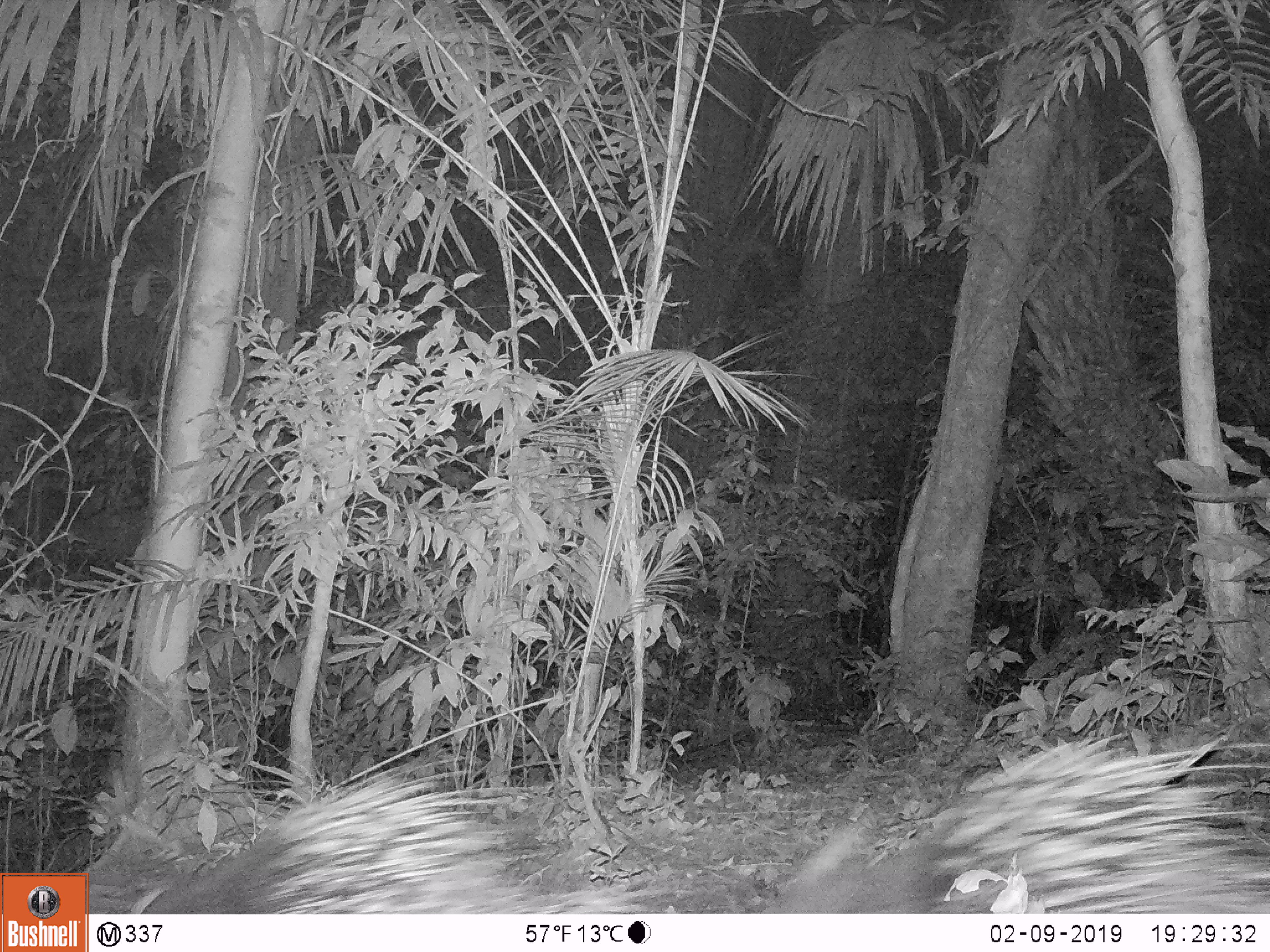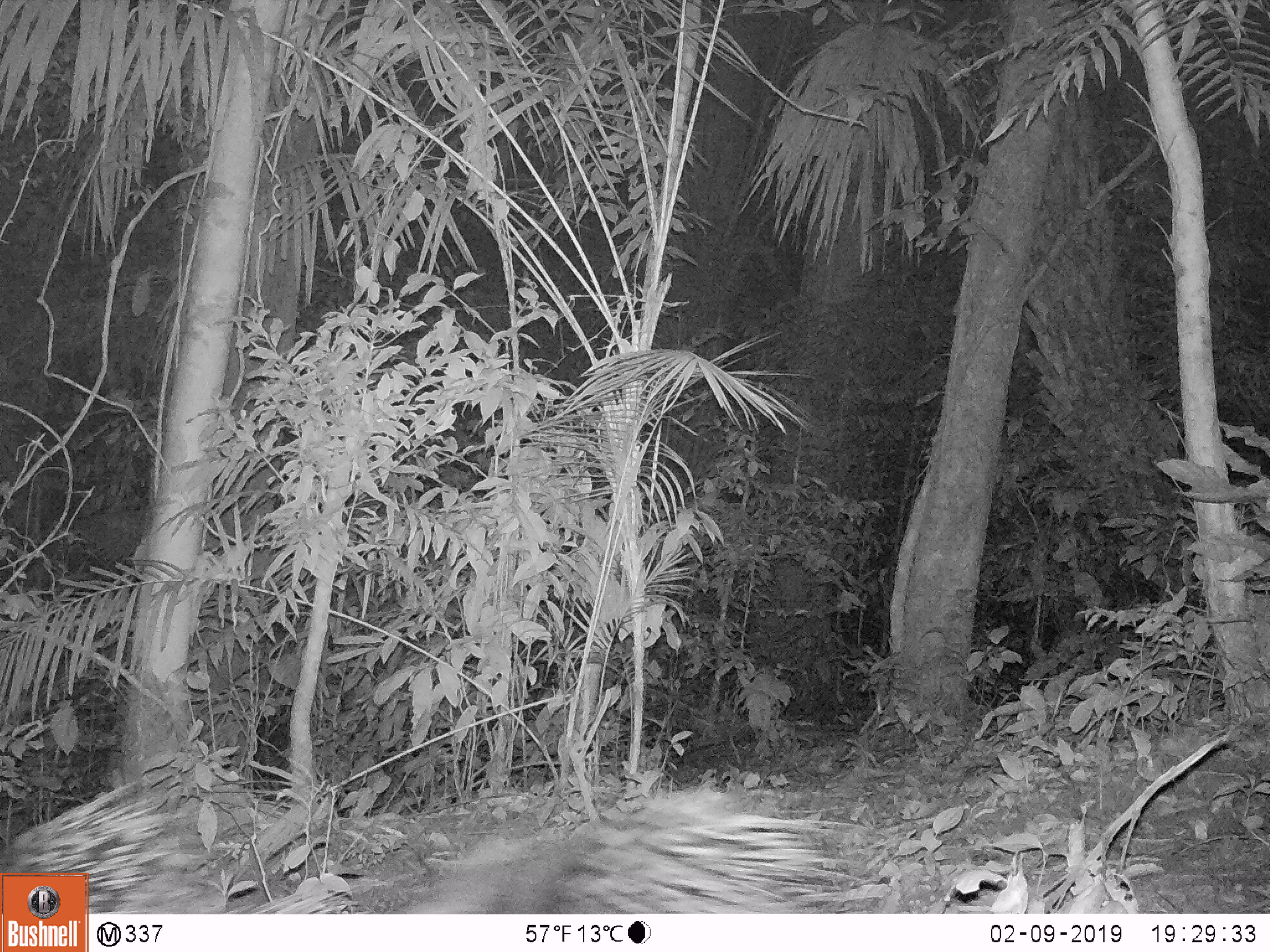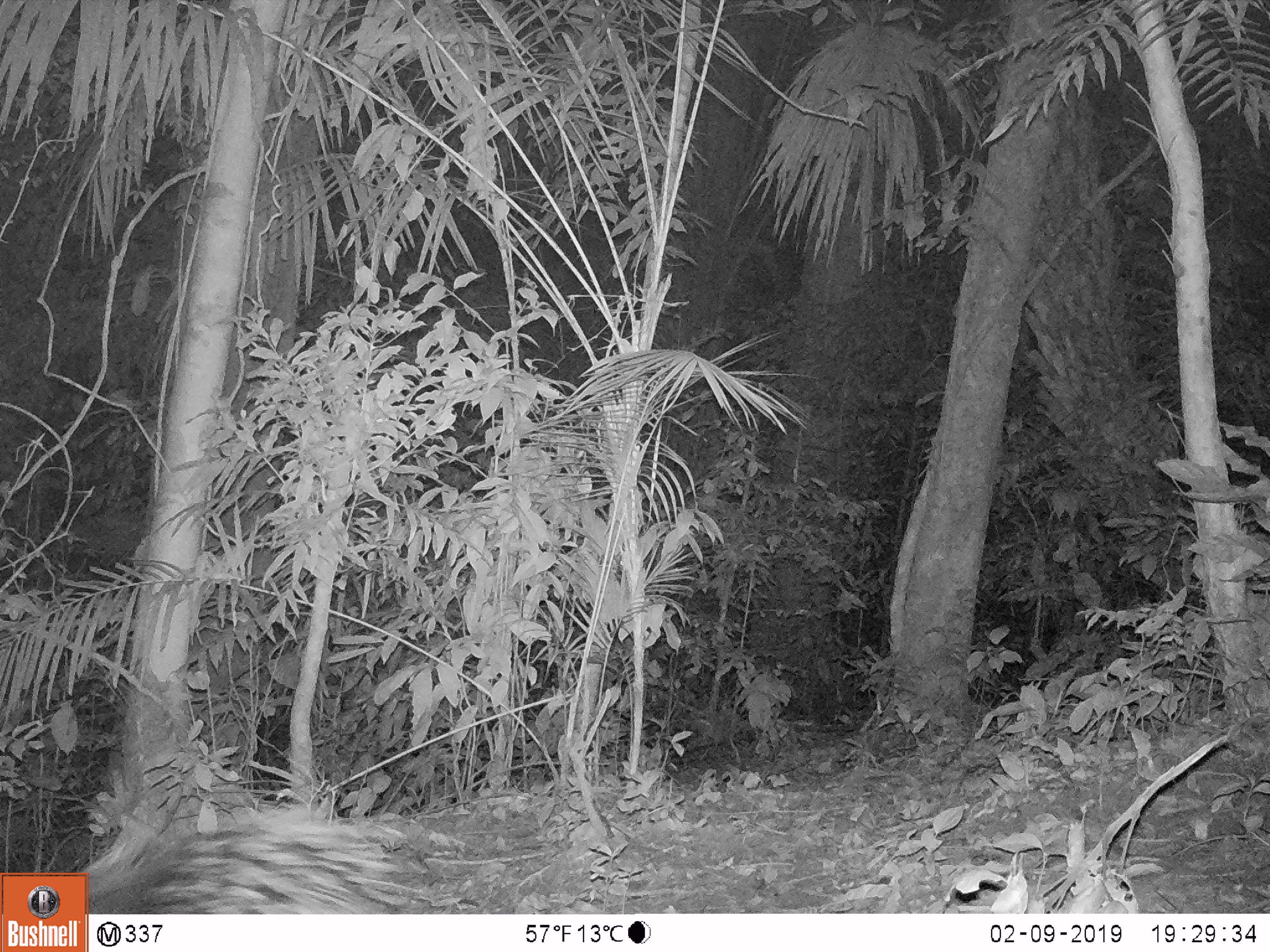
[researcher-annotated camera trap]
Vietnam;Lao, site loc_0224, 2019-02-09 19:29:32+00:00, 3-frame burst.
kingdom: Animalia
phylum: Chordata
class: Mammalia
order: Rodentia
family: Hystricidae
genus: Hystrix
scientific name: Hystrix brachyura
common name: malayan porcupine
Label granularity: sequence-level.